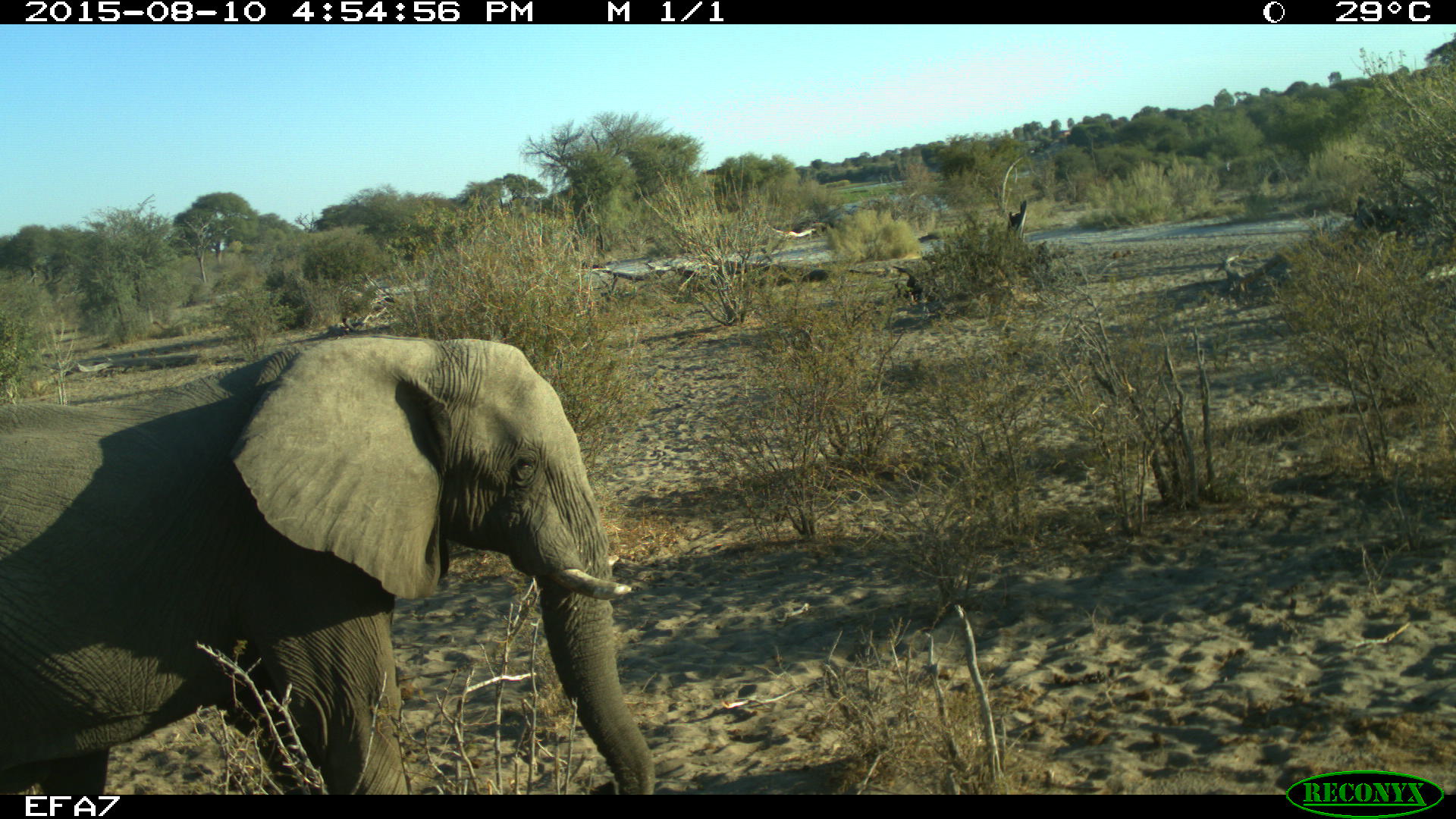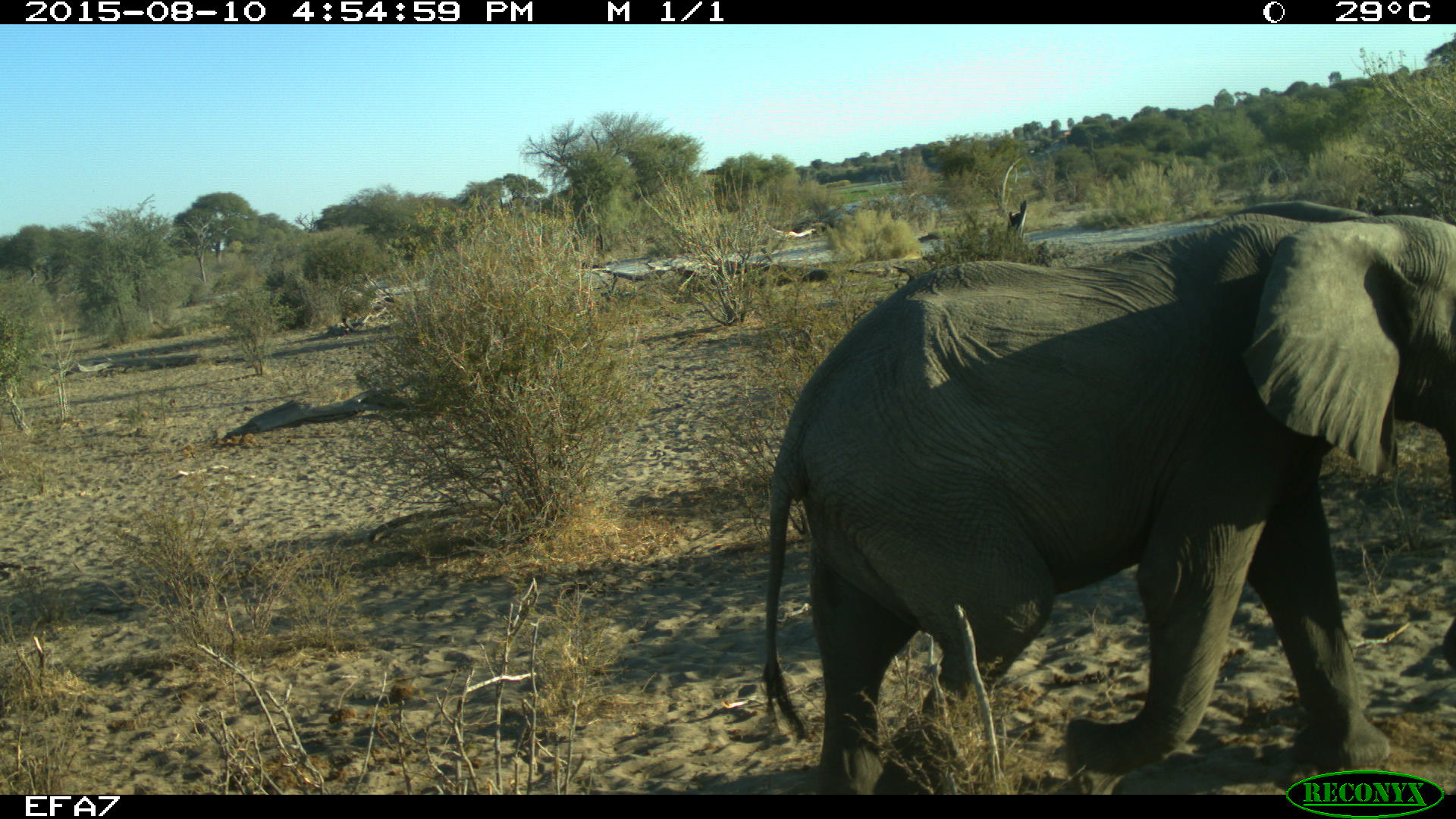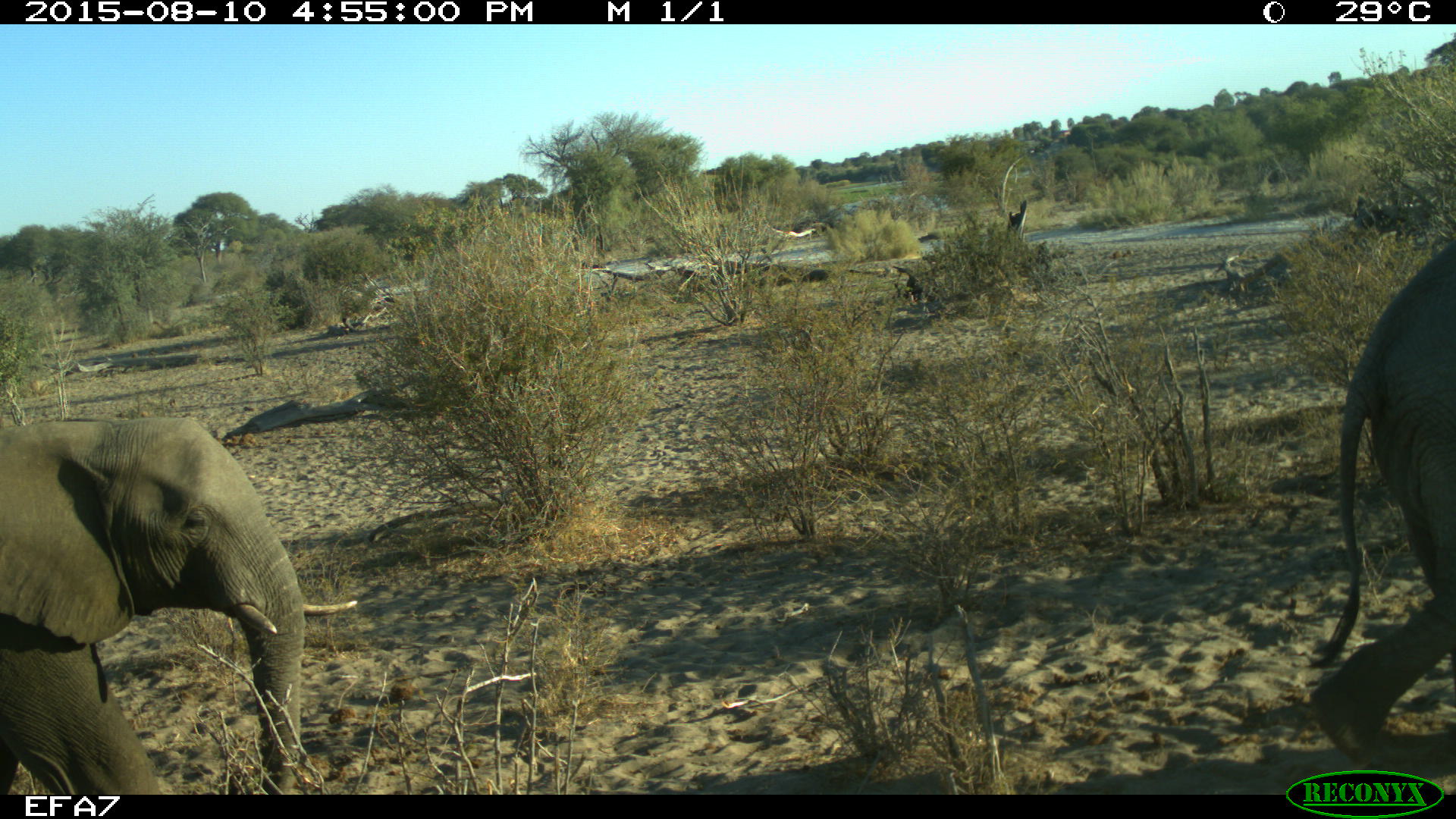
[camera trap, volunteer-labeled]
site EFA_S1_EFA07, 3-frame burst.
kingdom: Animalia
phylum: Chordata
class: Mammalia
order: Proboscidea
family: Elephantidae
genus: Loxodonta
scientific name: Loxodonta africana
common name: african bush elephant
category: elephant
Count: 2.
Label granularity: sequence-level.